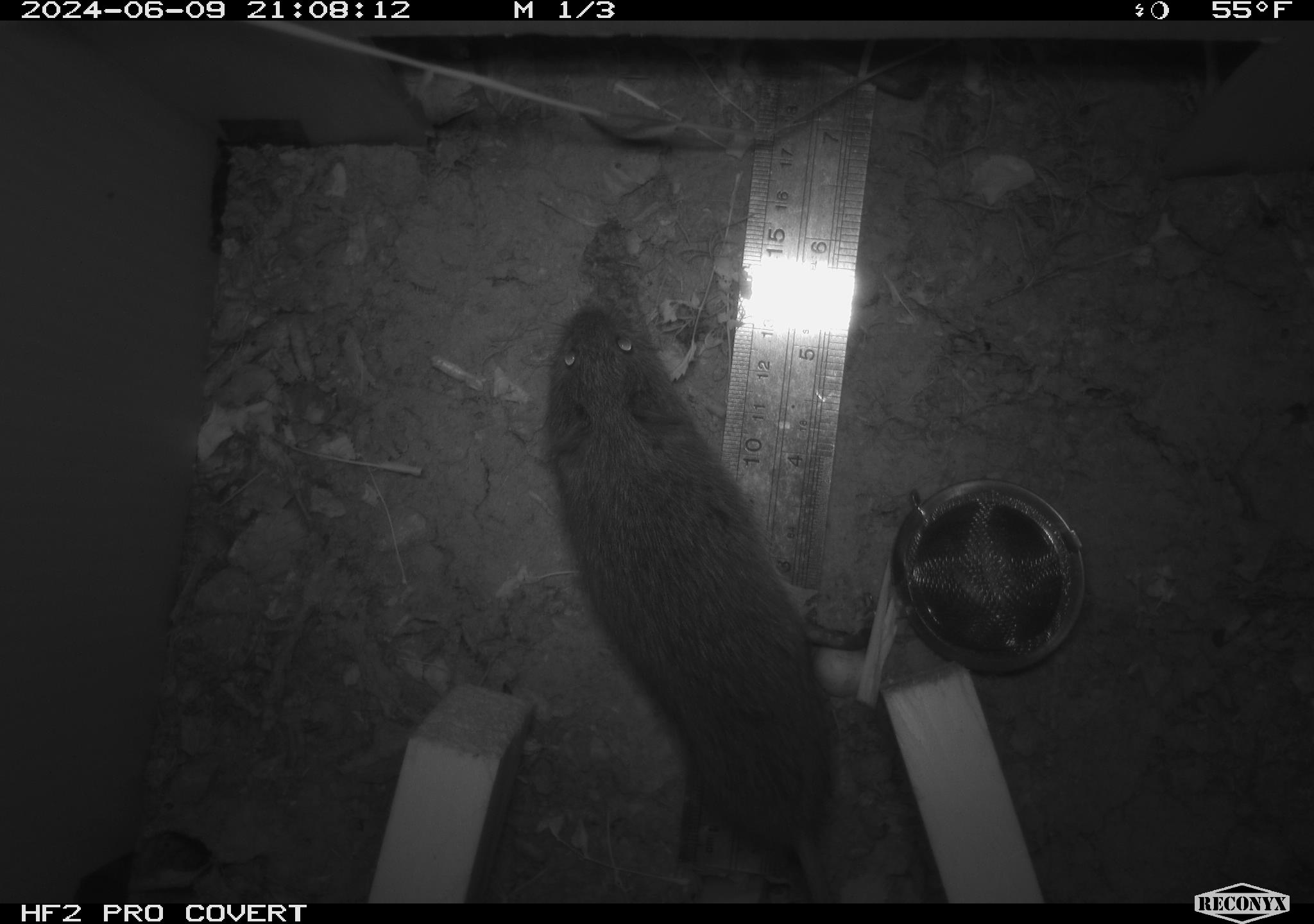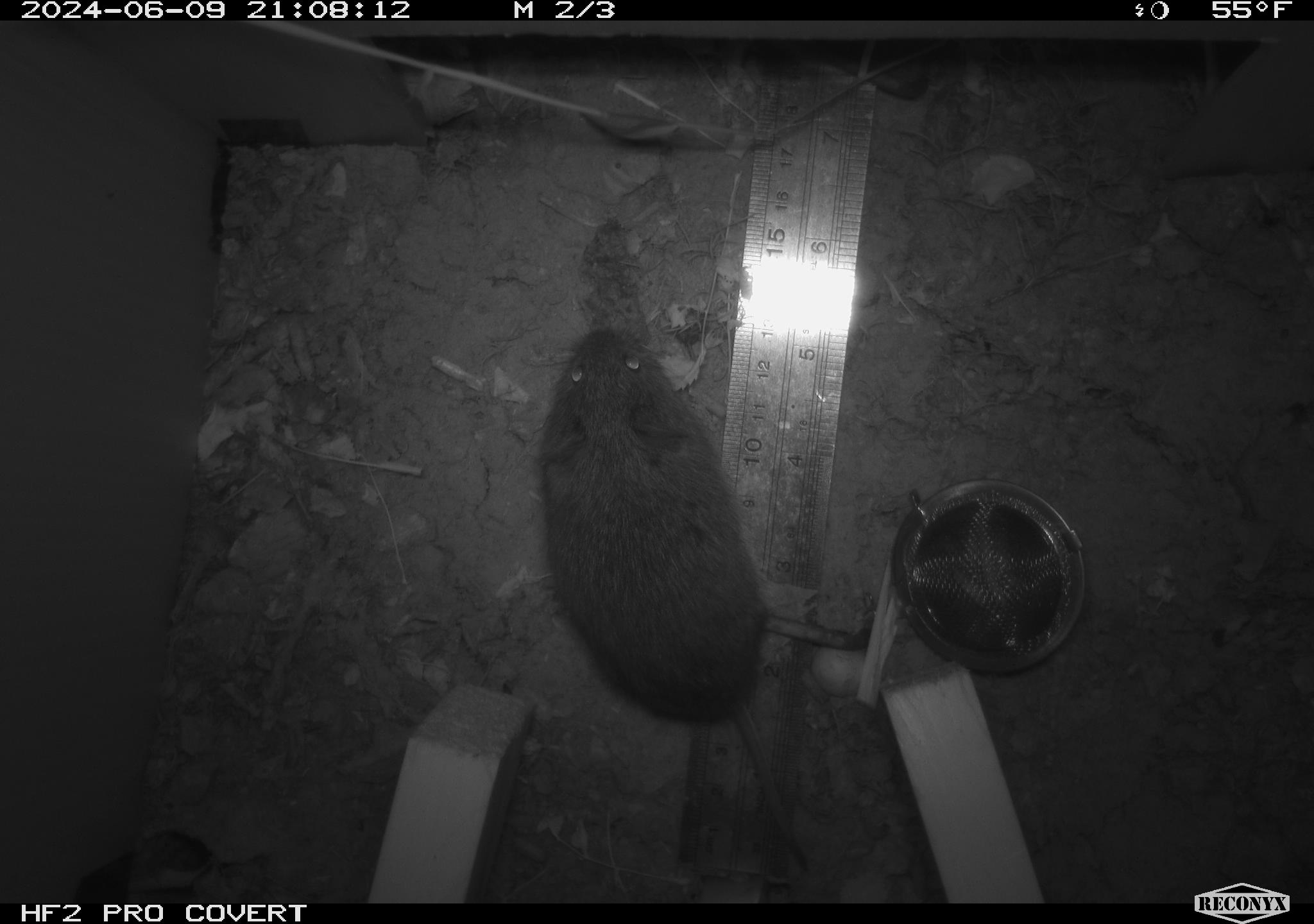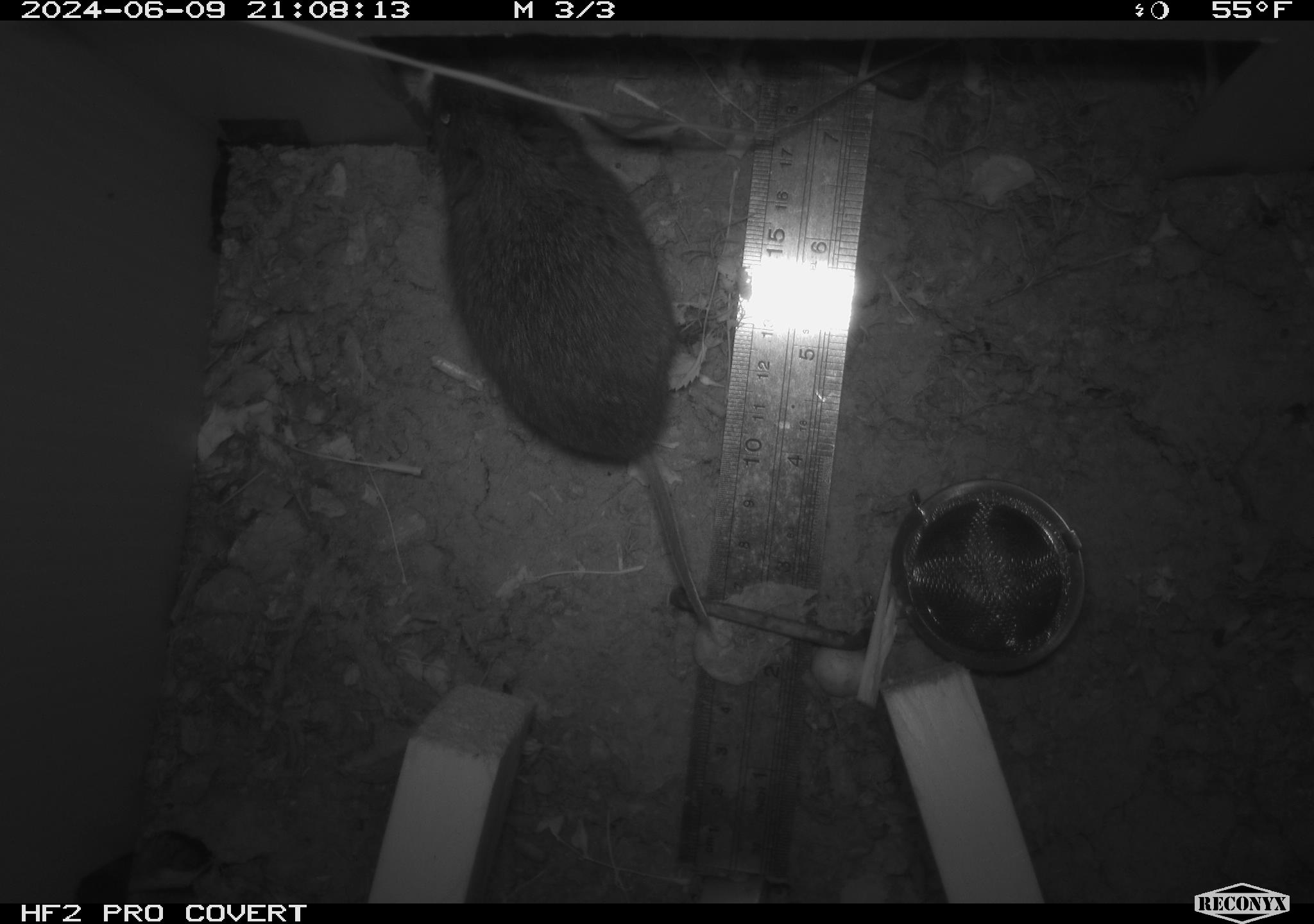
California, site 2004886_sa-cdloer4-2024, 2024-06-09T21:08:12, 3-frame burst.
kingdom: Animalia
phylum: Chordata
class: Mammalia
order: Rodentia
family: Cricetidae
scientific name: Arvicolinae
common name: voles, lemmings, and muskrats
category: arvicolinae subfamily